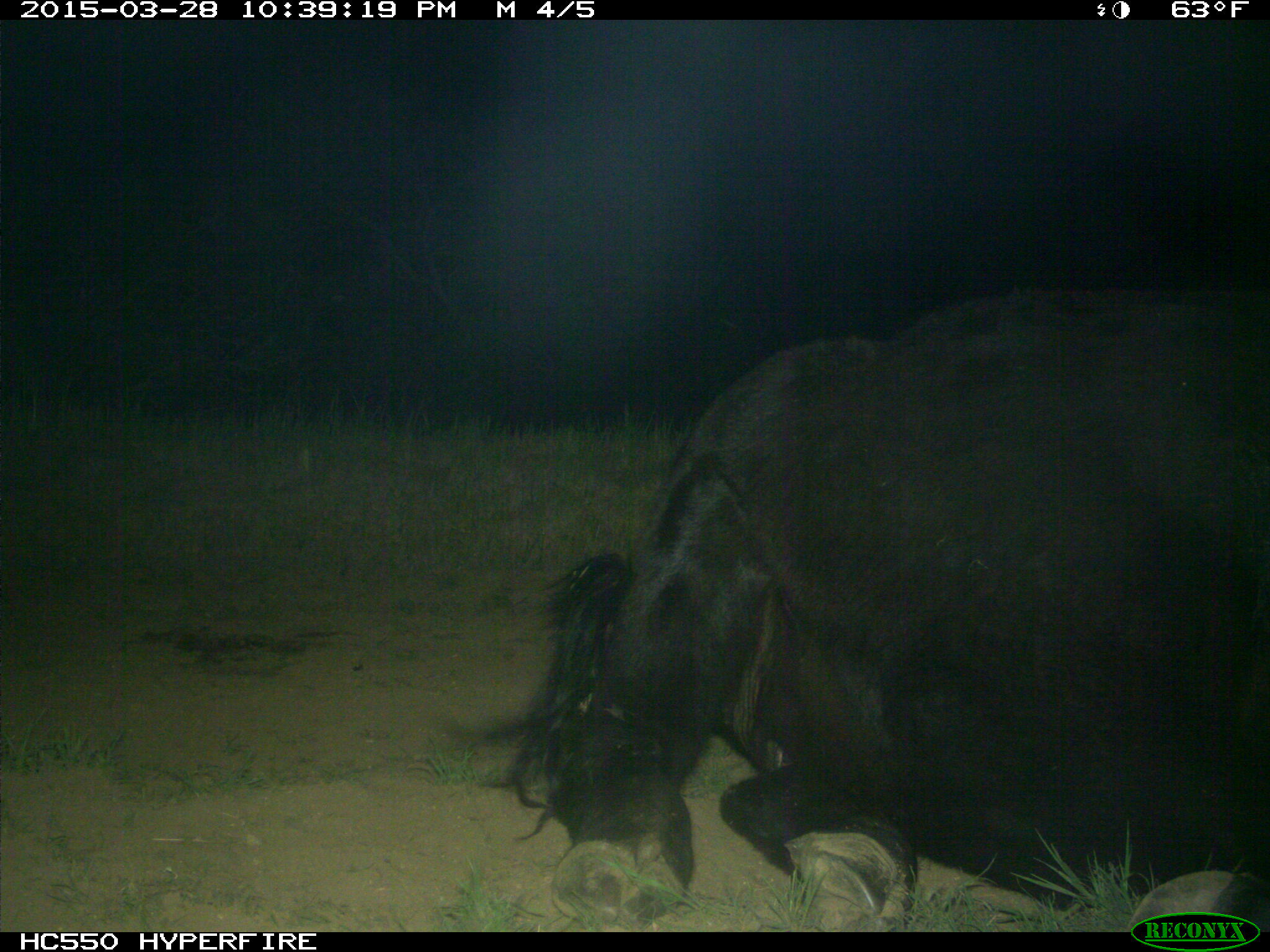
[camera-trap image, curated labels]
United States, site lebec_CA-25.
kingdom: Animalia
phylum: Chordata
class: Mammalia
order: Artiodactyla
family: Bovidae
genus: Bos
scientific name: Bos taurus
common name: domestic cow